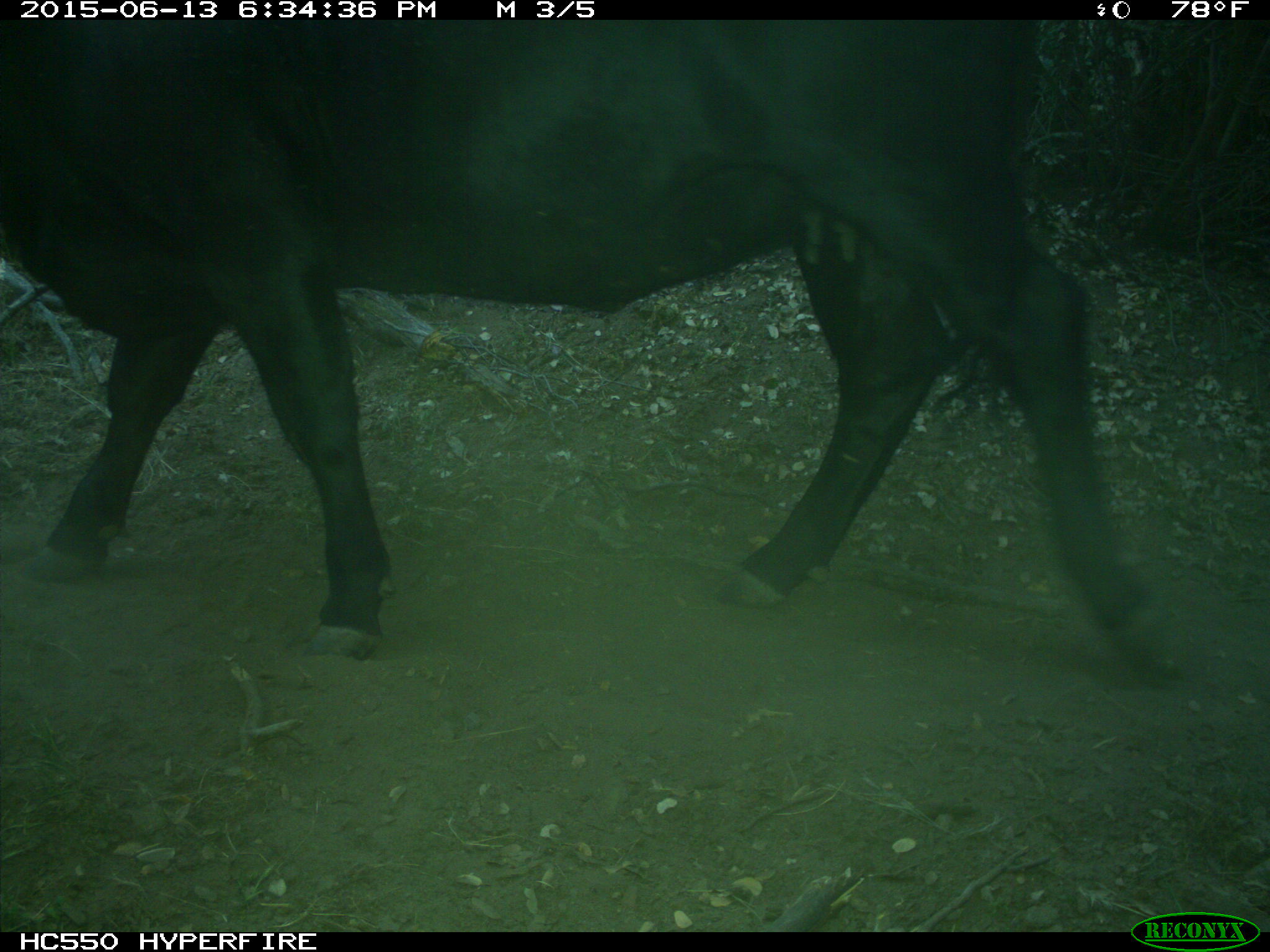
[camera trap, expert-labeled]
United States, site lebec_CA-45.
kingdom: Animalia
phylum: Chordata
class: Mammalia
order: Artiodactyla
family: Bovidae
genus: Bos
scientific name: Bos taurus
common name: domestic cow